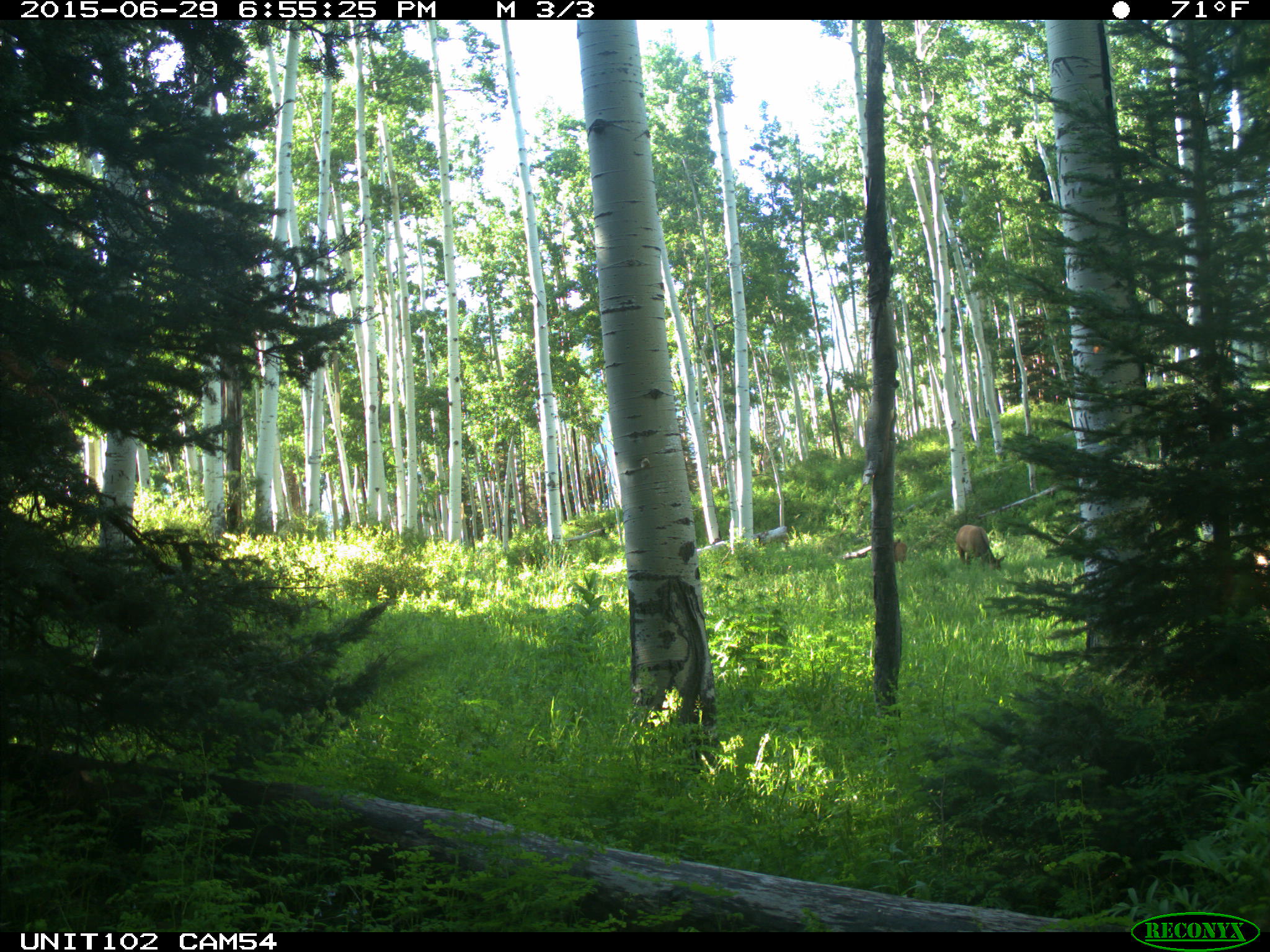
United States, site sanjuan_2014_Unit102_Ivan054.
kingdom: Animalia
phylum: Chordata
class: Mammalia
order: Artiodactyla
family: Cervidae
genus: Cervus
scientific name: Cervus elaphus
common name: red deer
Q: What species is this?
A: Cervus elaphus (red deer).